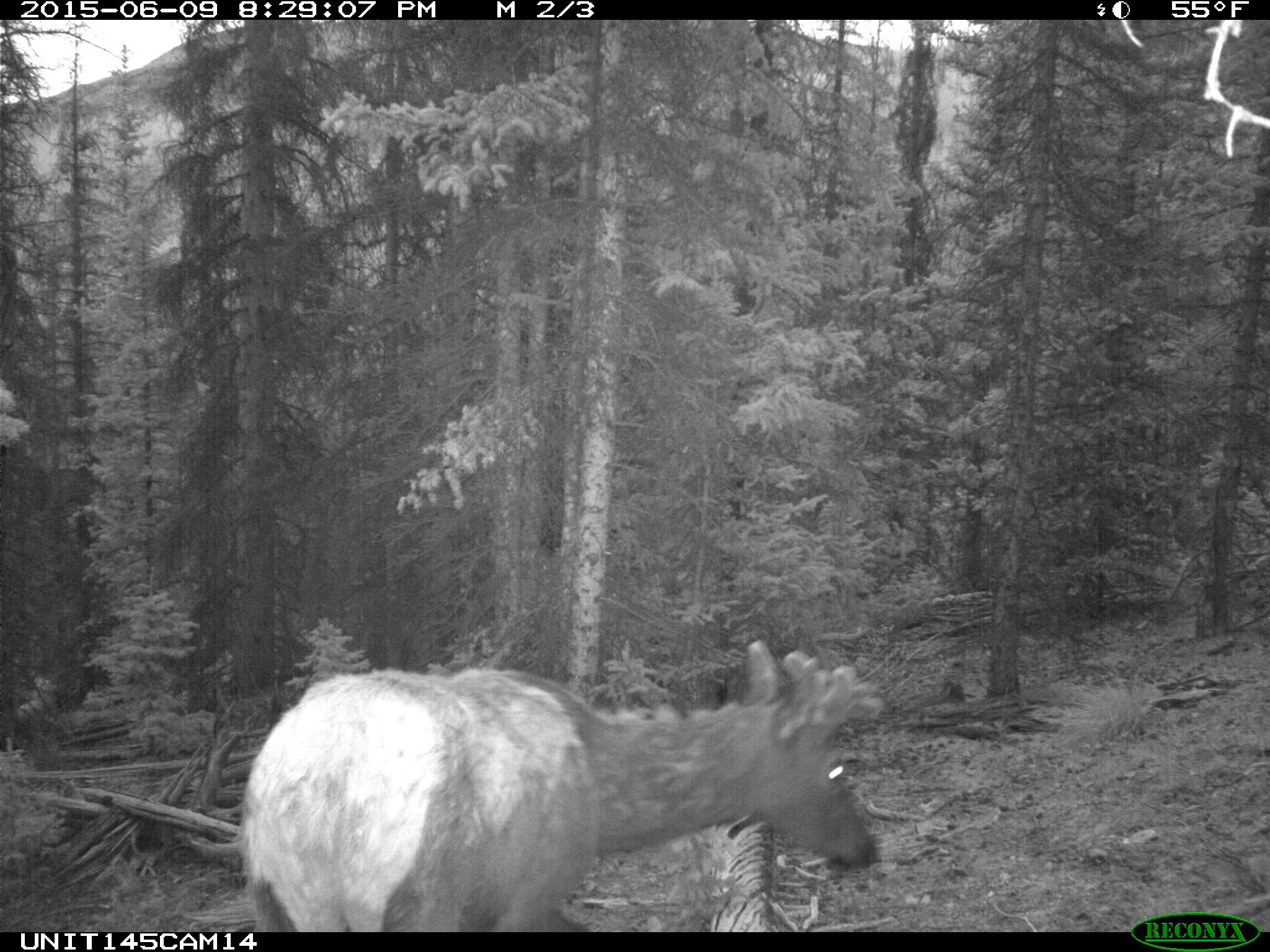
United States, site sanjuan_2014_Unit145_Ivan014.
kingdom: Animalia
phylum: Chordata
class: Mammalia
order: Artiodactyla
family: Cervidae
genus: Cervus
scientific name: Cervus elaphus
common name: red deer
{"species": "Cervus elaphus (red deer)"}